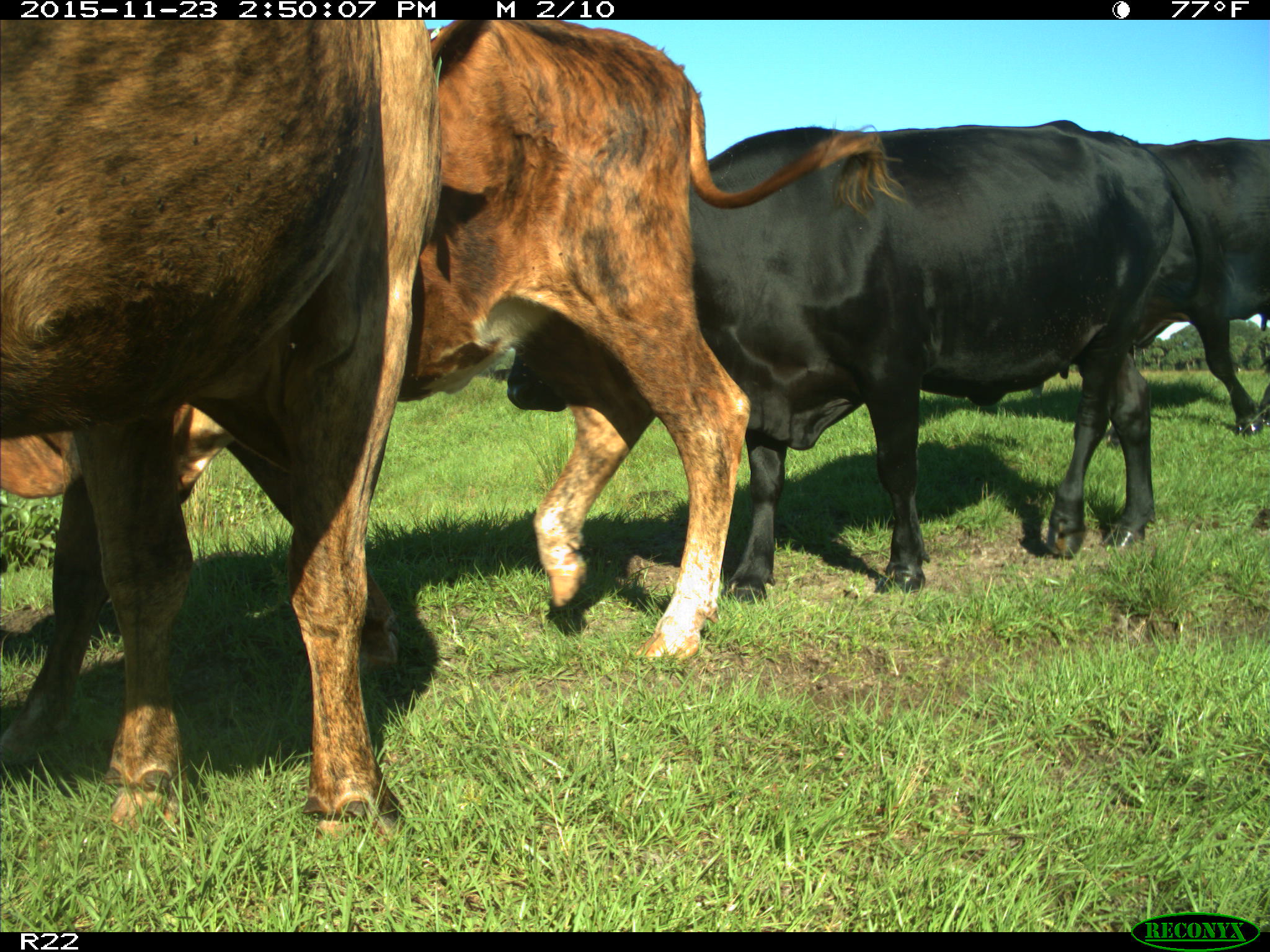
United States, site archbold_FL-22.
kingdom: Animalia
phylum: Chordata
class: Mammalia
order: Artiodactyla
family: Bovidae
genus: Bos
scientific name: Bos taurus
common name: domestic cow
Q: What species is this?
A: Bos taurus (domestic cow).